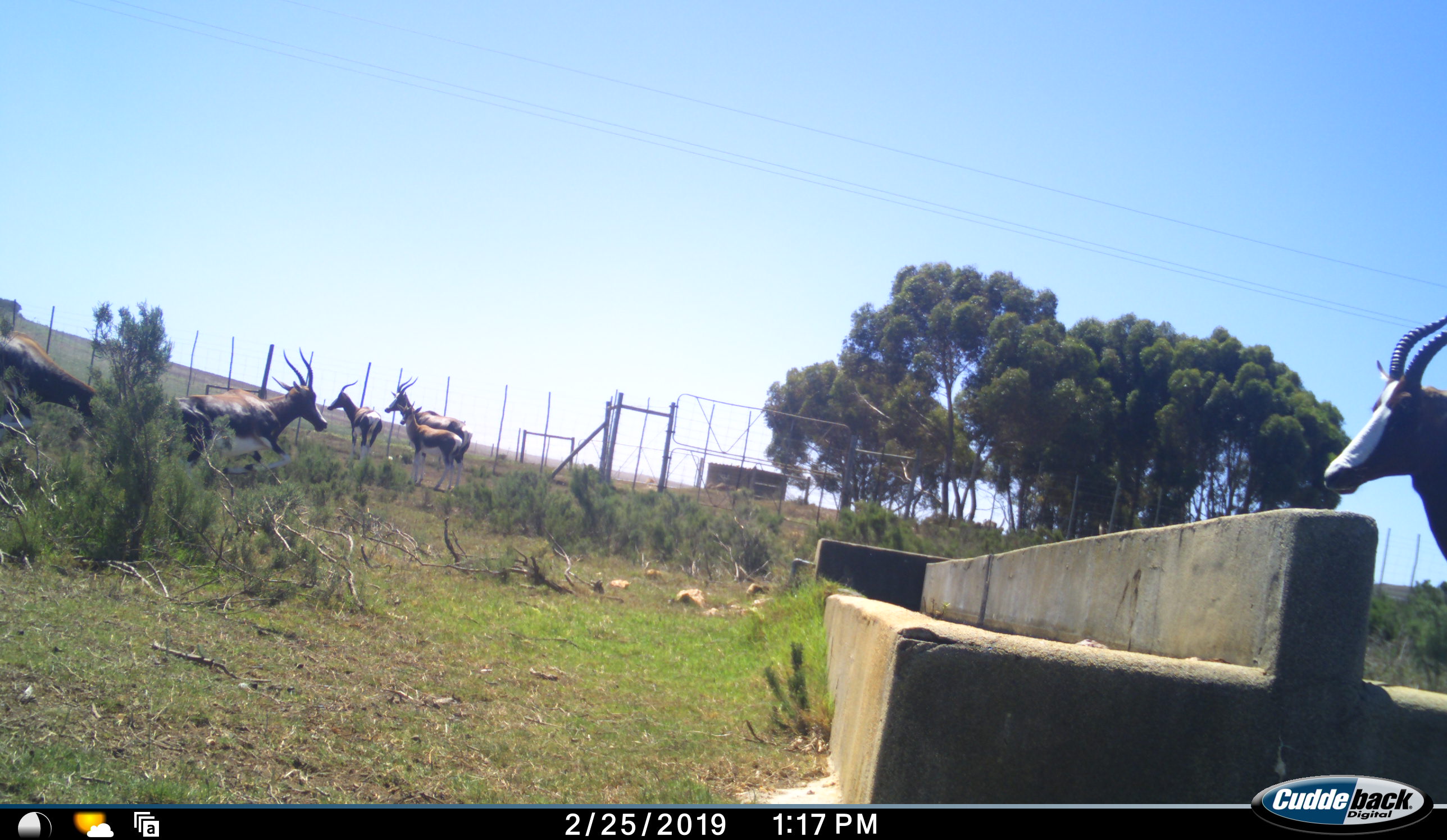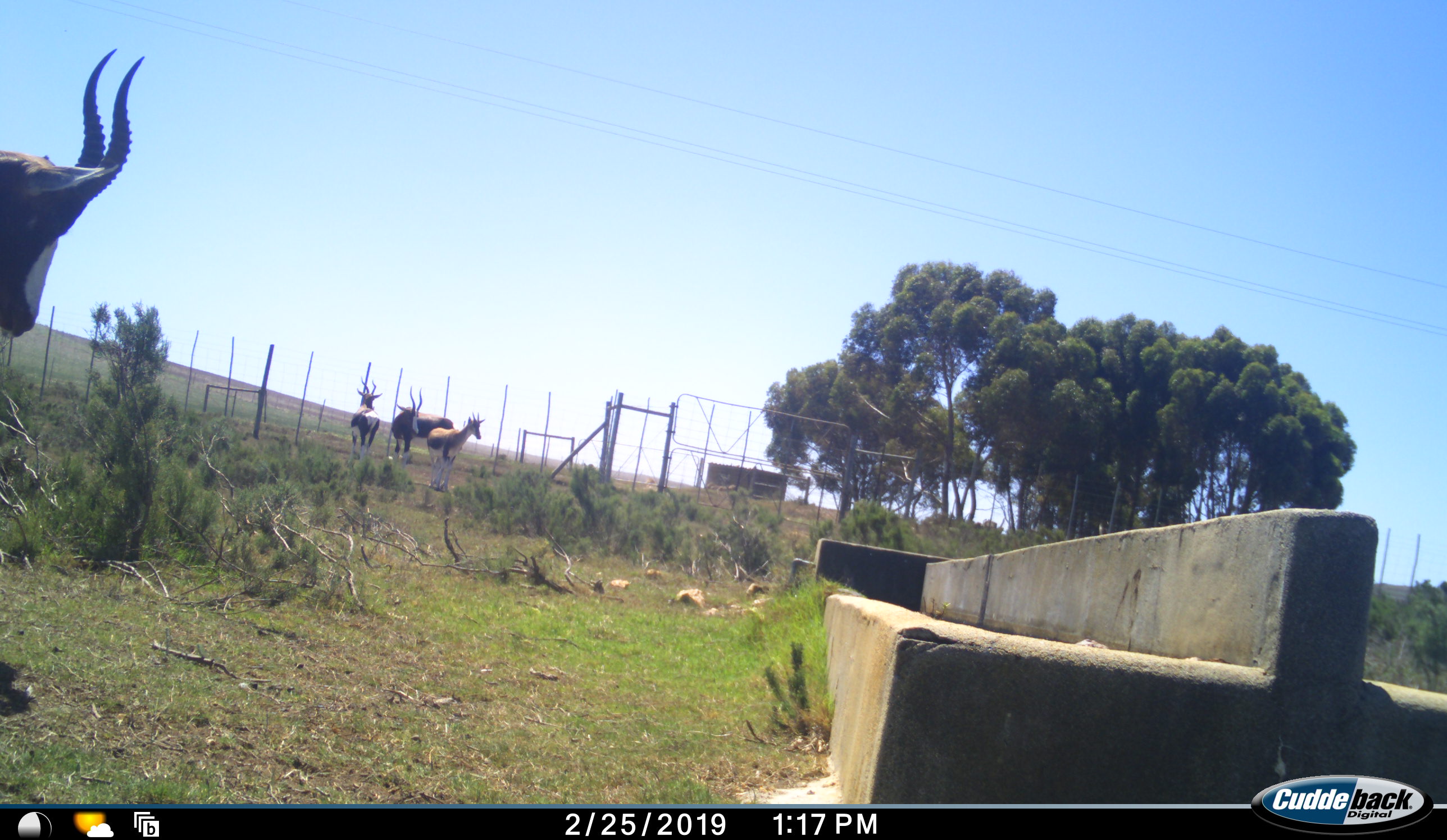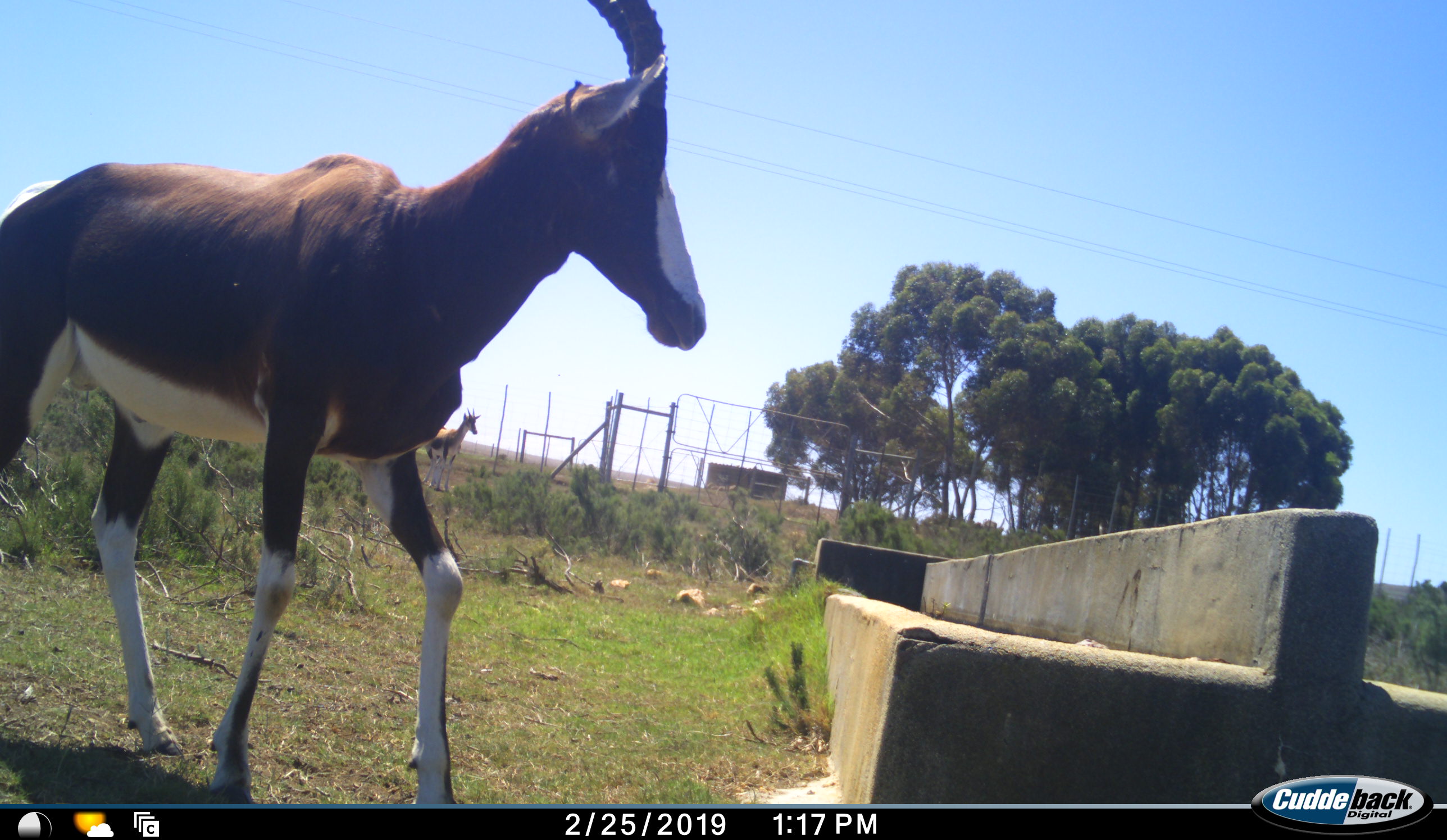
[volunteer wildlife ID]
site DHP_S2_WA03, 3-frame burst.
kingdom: Animalia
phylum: Chordata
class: Mammalia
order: Artiodactyla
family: Bovidae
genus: Damaliscus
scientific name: Damaliscus pygargus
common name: bontebok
Bontebok (Damaliscus pygargus), count 6. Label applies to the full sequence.